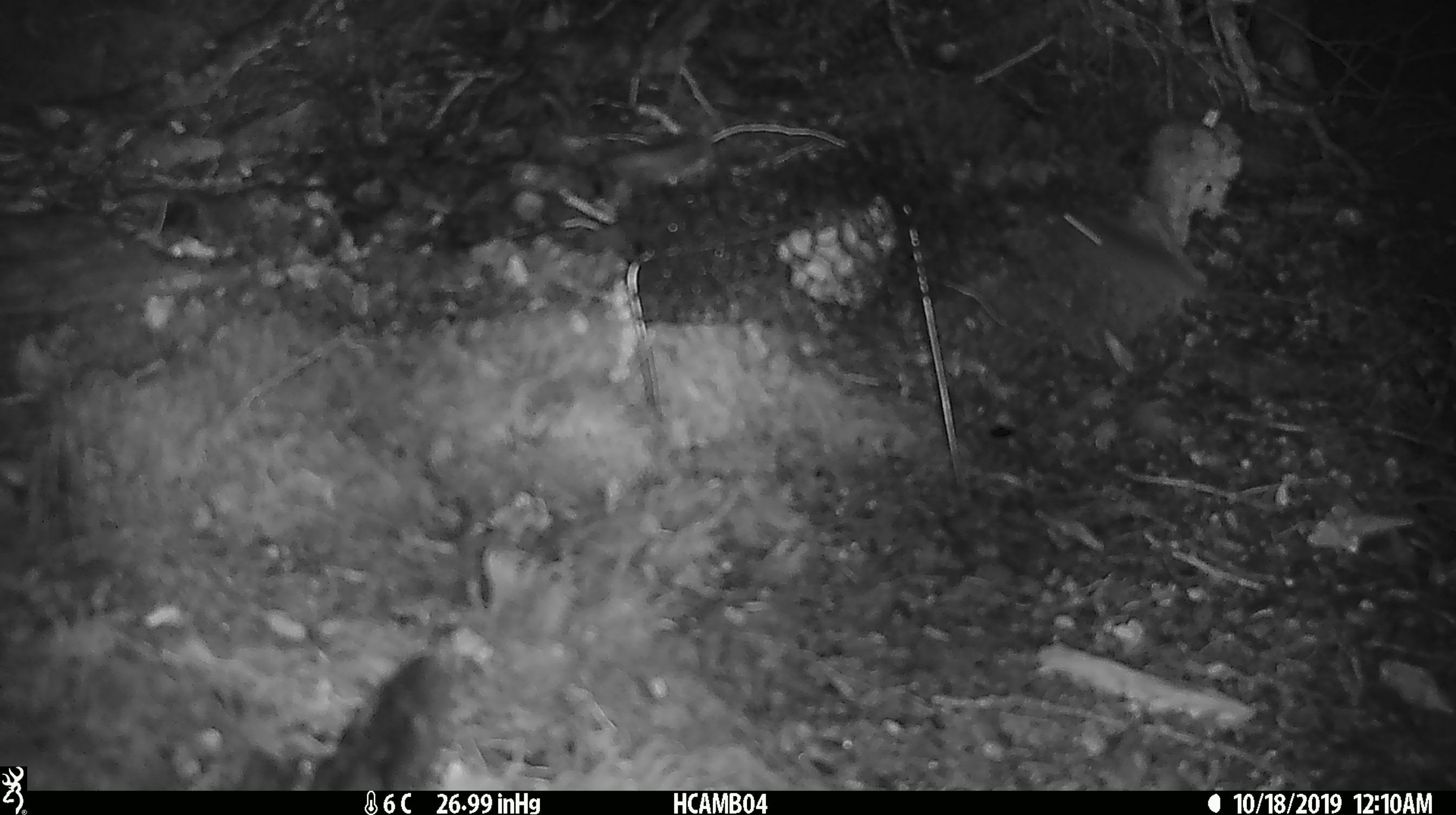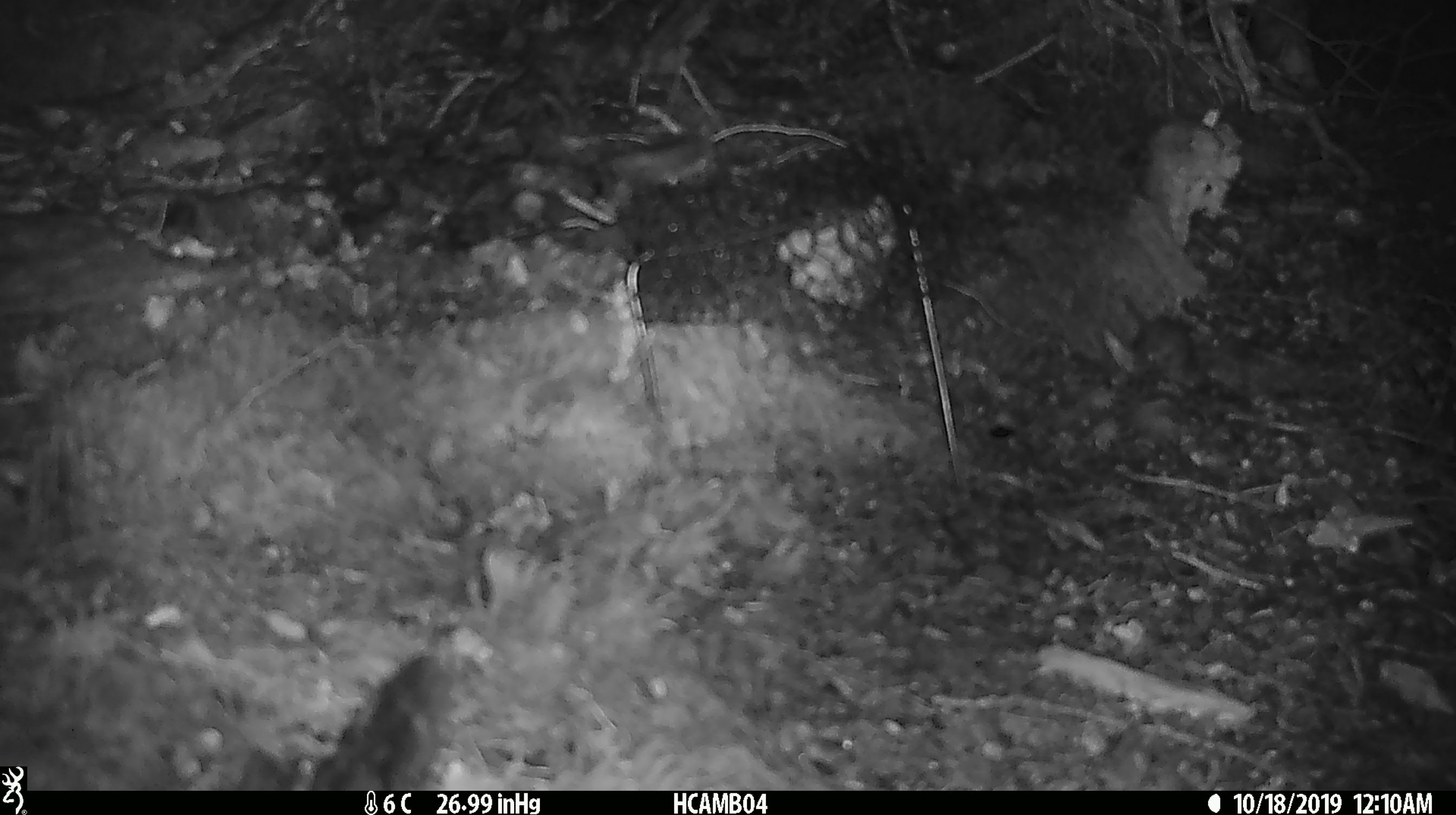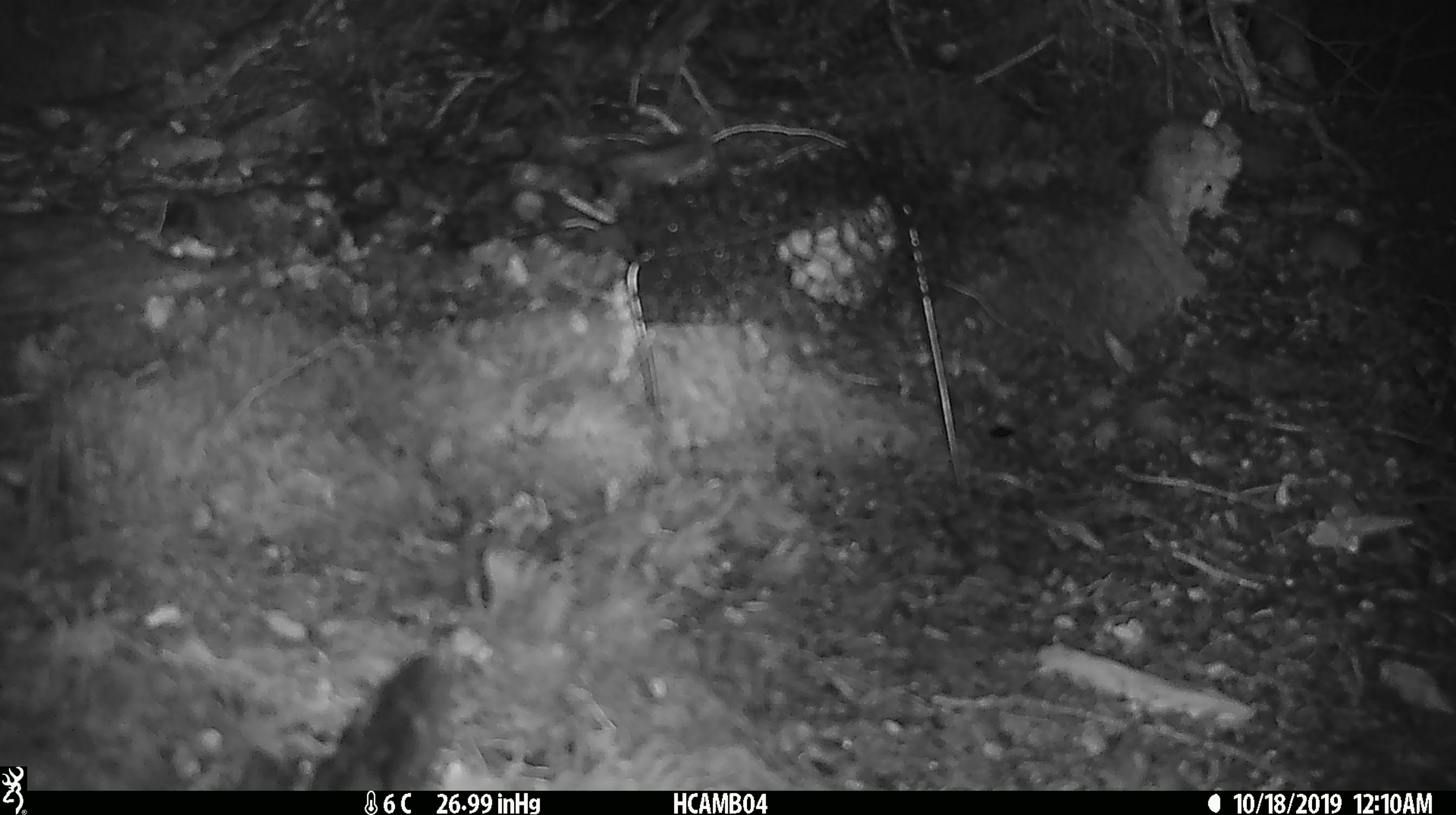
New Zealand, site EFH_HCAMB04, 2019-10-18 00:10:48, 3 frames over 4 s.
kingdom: Animalia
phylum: Chordata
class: Mammalia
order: Rodentia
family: Muridae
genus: Mus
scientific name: Mus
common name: mouse